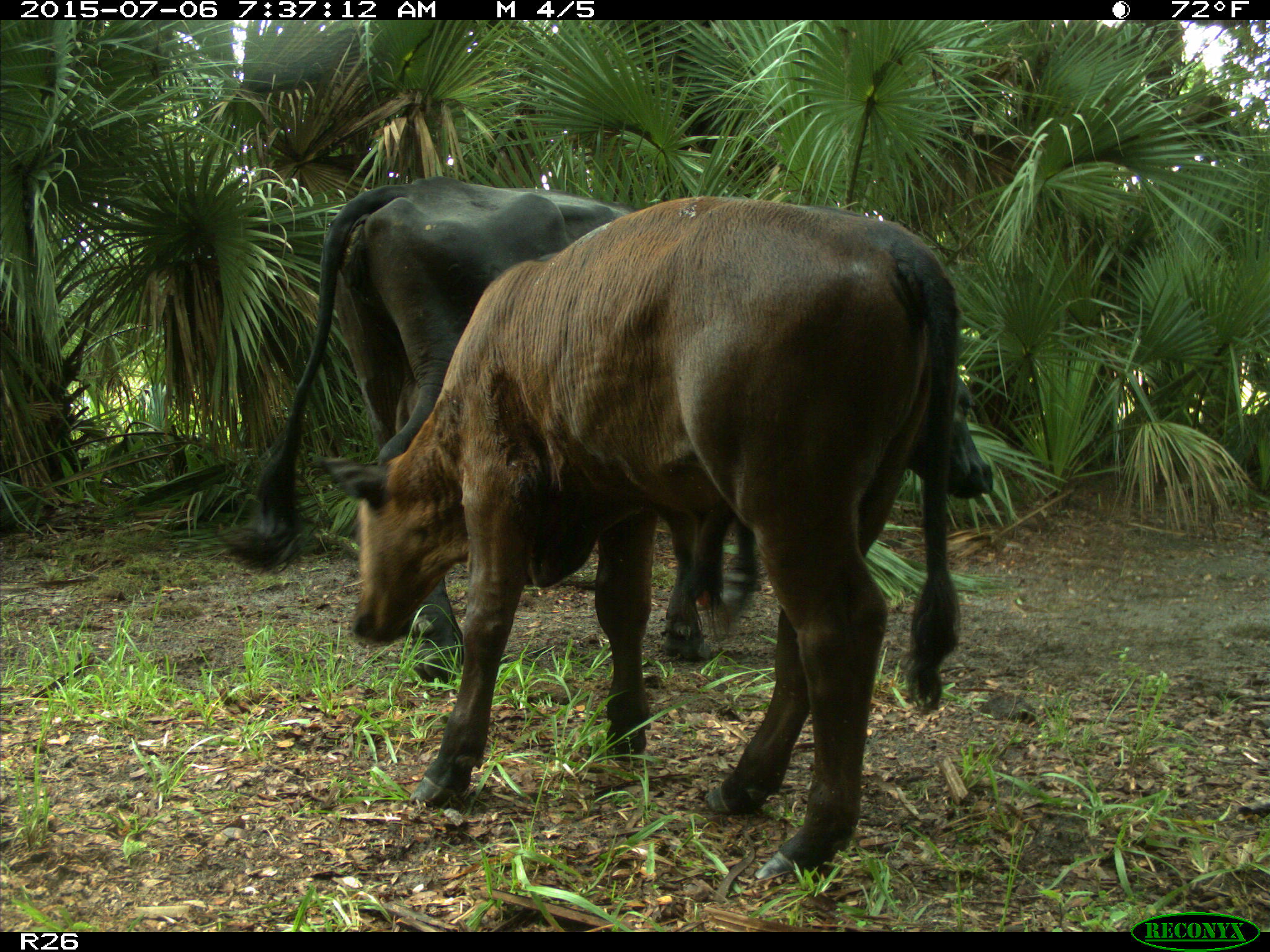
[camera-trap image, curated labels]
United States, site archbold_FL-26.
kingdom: Animalia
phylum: Chordata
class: Mammalia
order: Artiodactyla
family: Bovidae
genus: Bos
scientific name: Bos taurus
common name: domestic cow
Bos taurus (domestic cow).